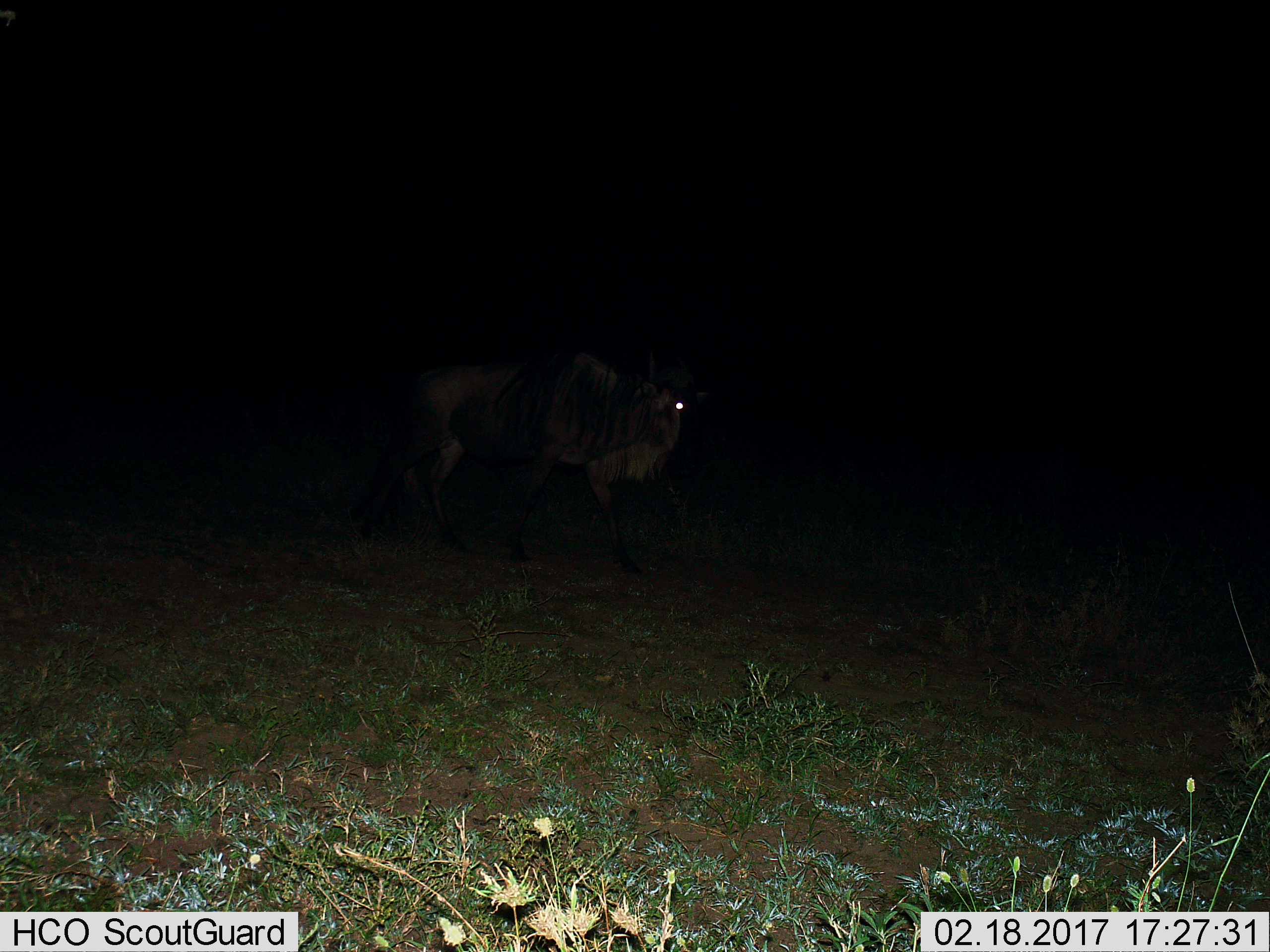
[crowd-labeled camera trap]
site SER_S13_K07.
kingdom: Animalia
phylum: Chordata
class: Mammalia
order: Artiodactyla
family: Bovidae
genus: Connochaetes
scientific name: Connochaetes taurinus taurinus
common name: blue wildebeest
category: wildebeestblue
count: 1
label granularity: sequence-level